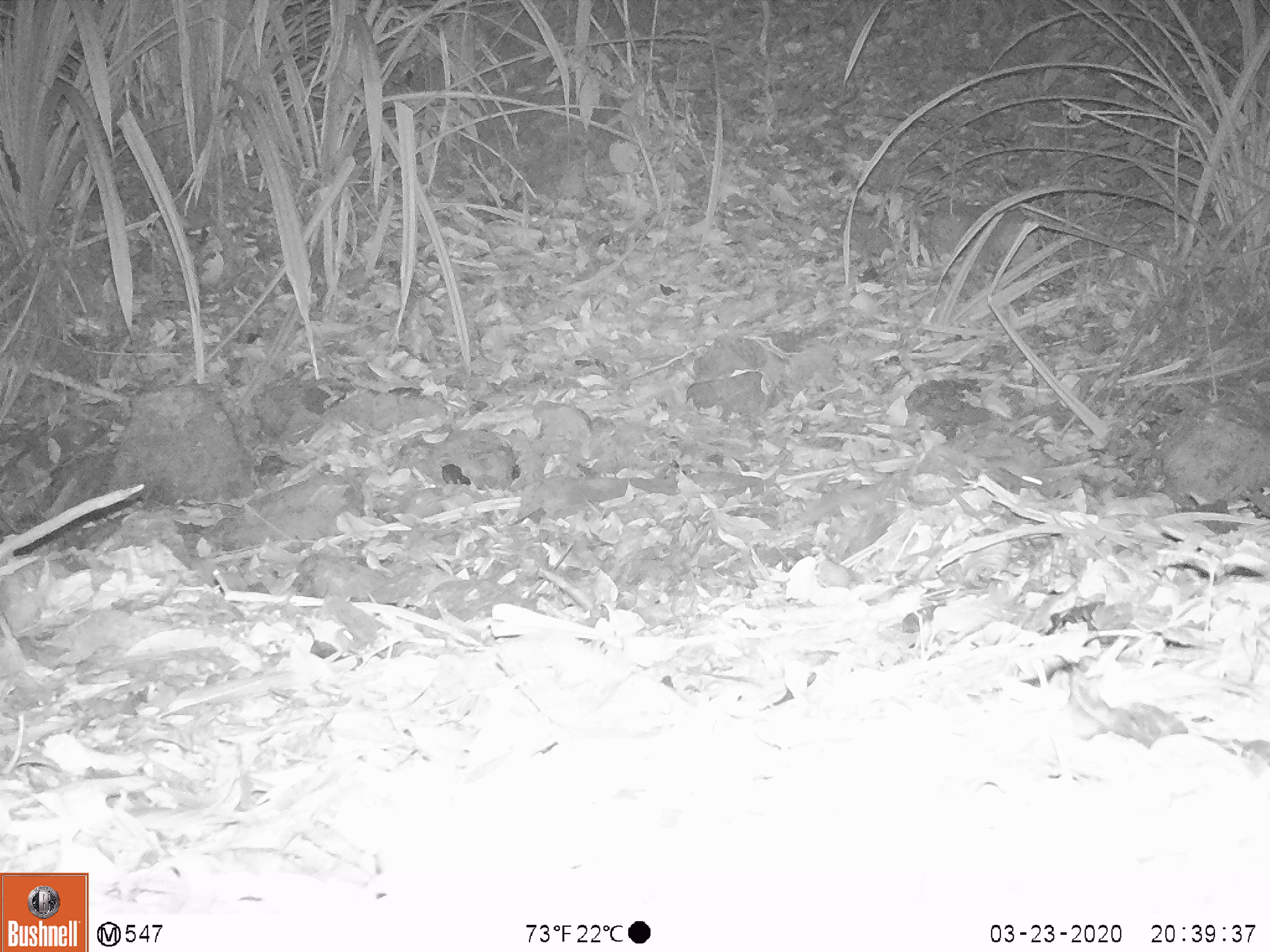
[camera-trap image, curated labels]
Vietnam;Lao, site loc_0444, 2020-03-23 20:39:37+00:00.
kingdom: Animalia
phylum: Chordata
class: Mammalia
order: Carnivora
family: Mustelidae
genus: Melogale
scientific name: Melogale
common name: ferret badger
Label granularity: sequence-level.